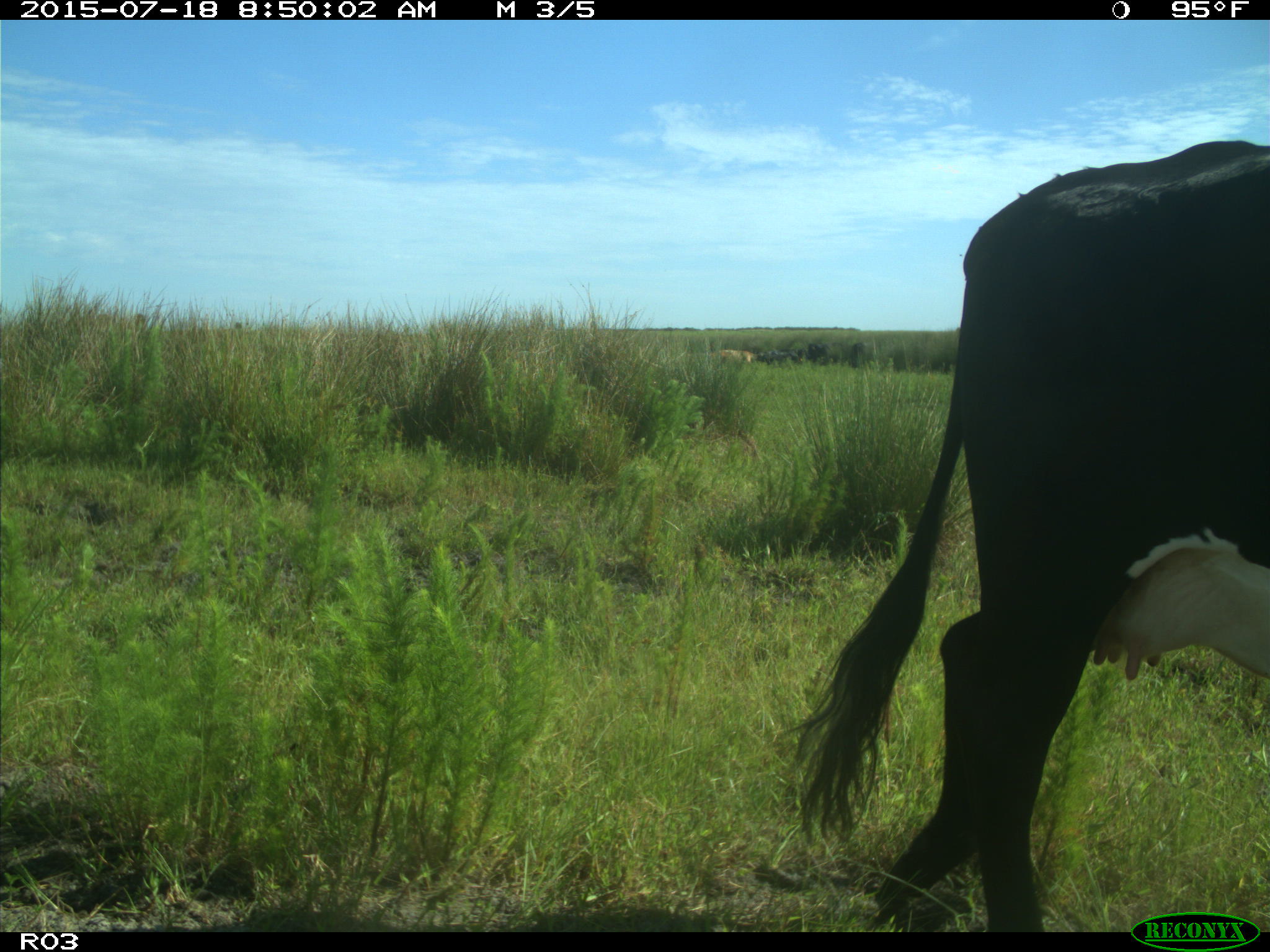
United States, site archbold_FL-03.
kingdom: Animalia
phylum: Chordata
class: Mammalia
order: Artiodactyla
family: Bovidae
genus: Bos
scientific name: Bos taurus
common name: domestic cow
Bos taurus (domestic cow).